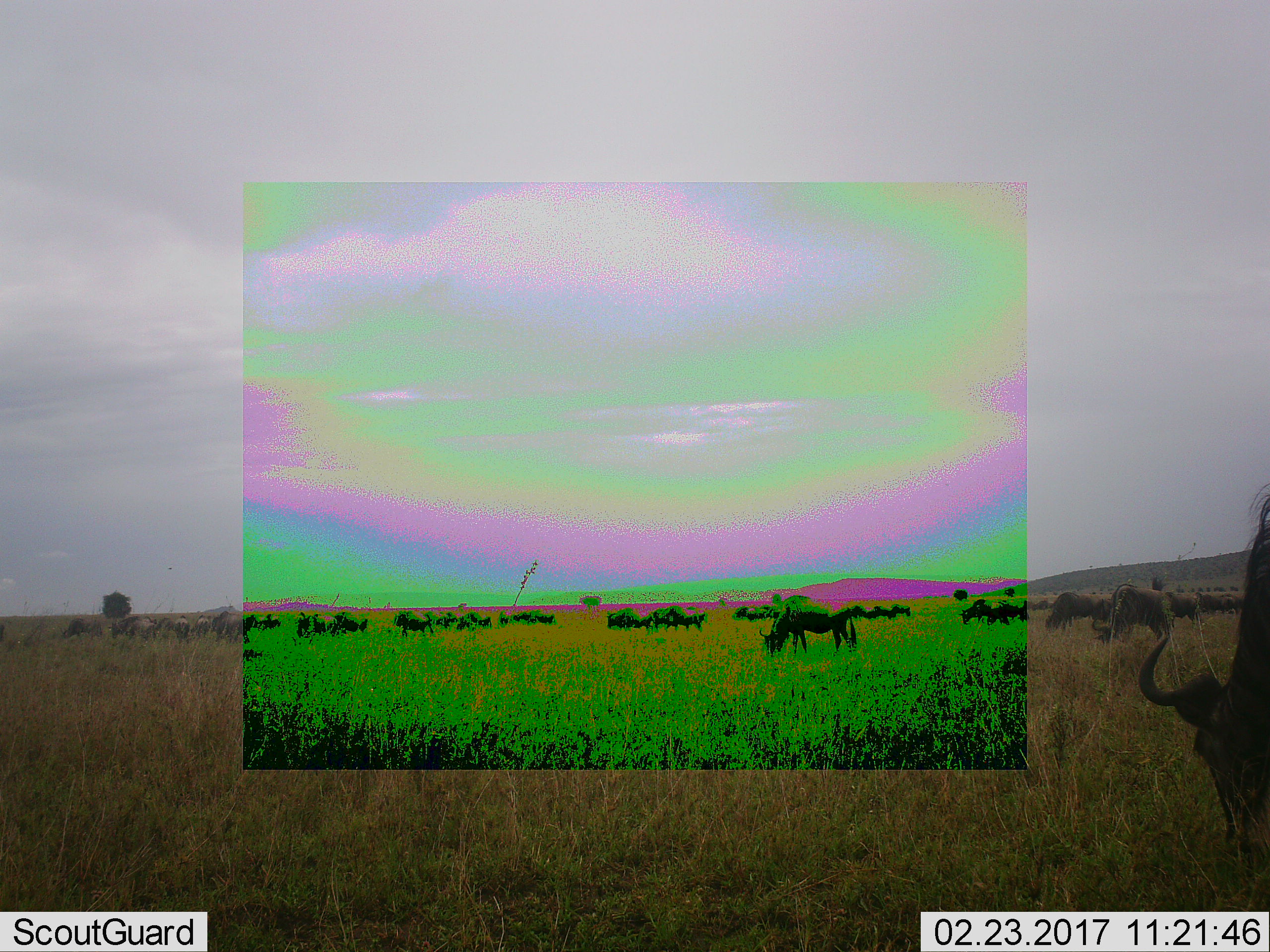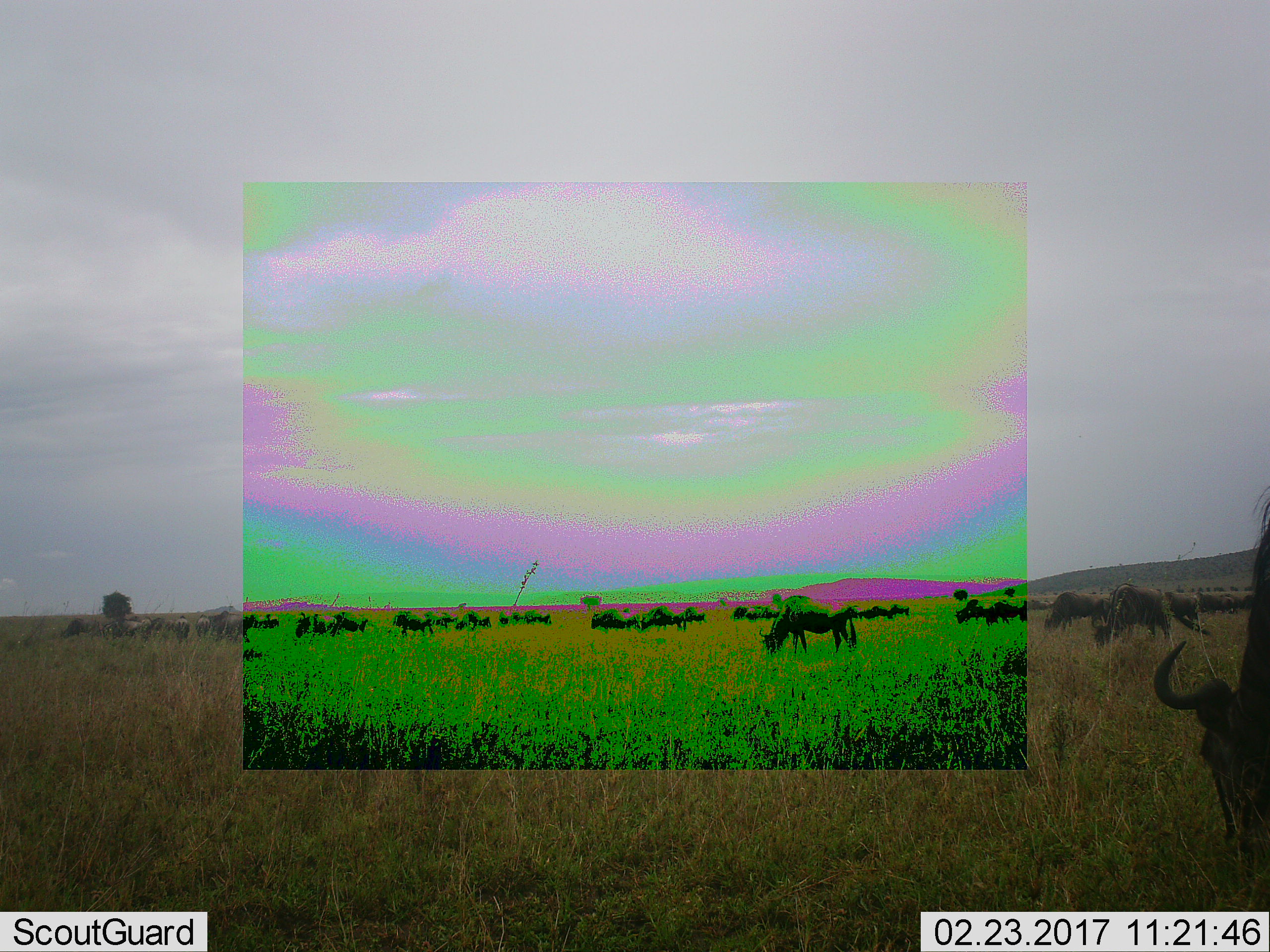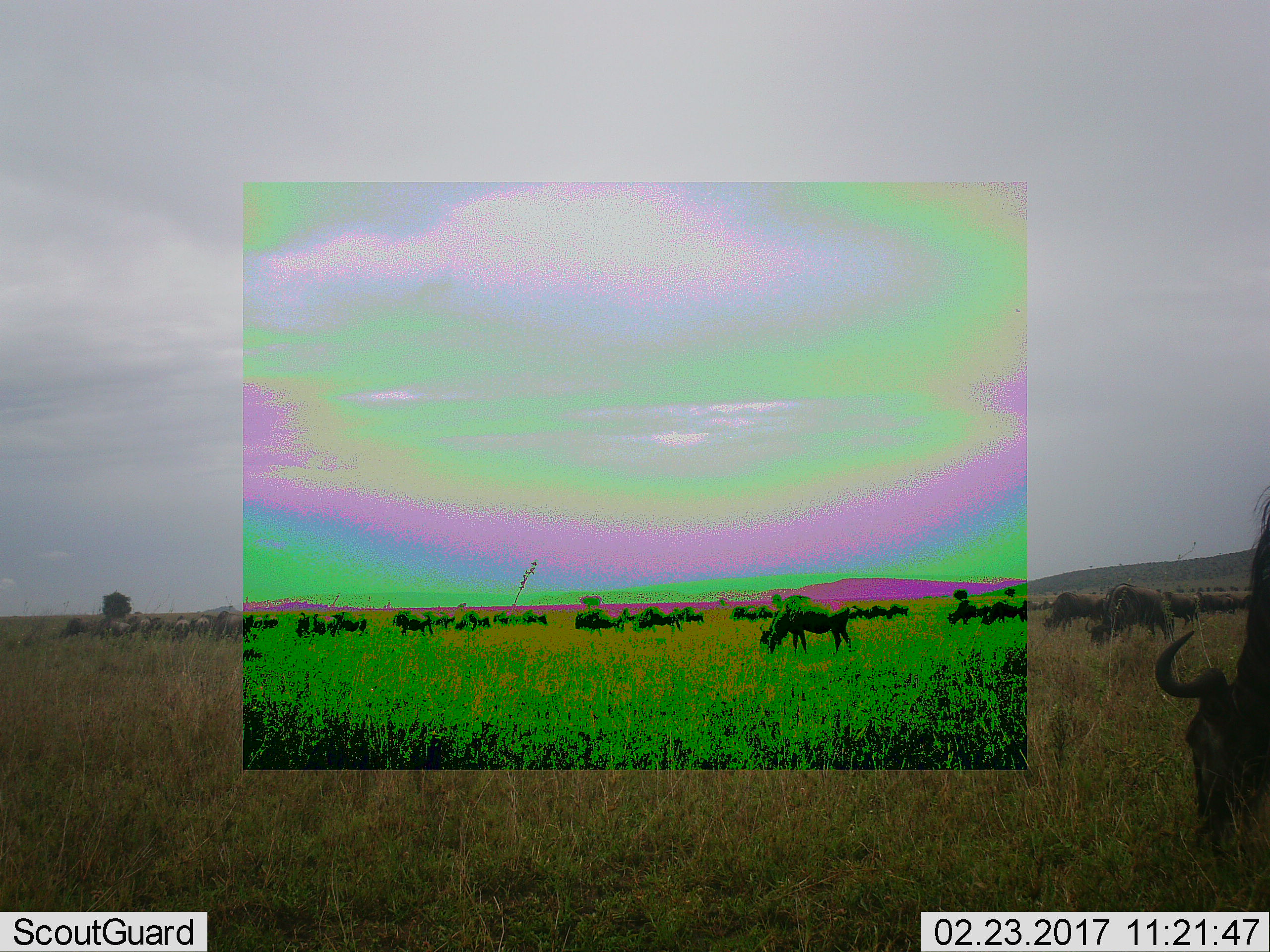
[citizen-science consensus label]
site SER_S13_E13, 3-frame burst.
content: unidentified animal